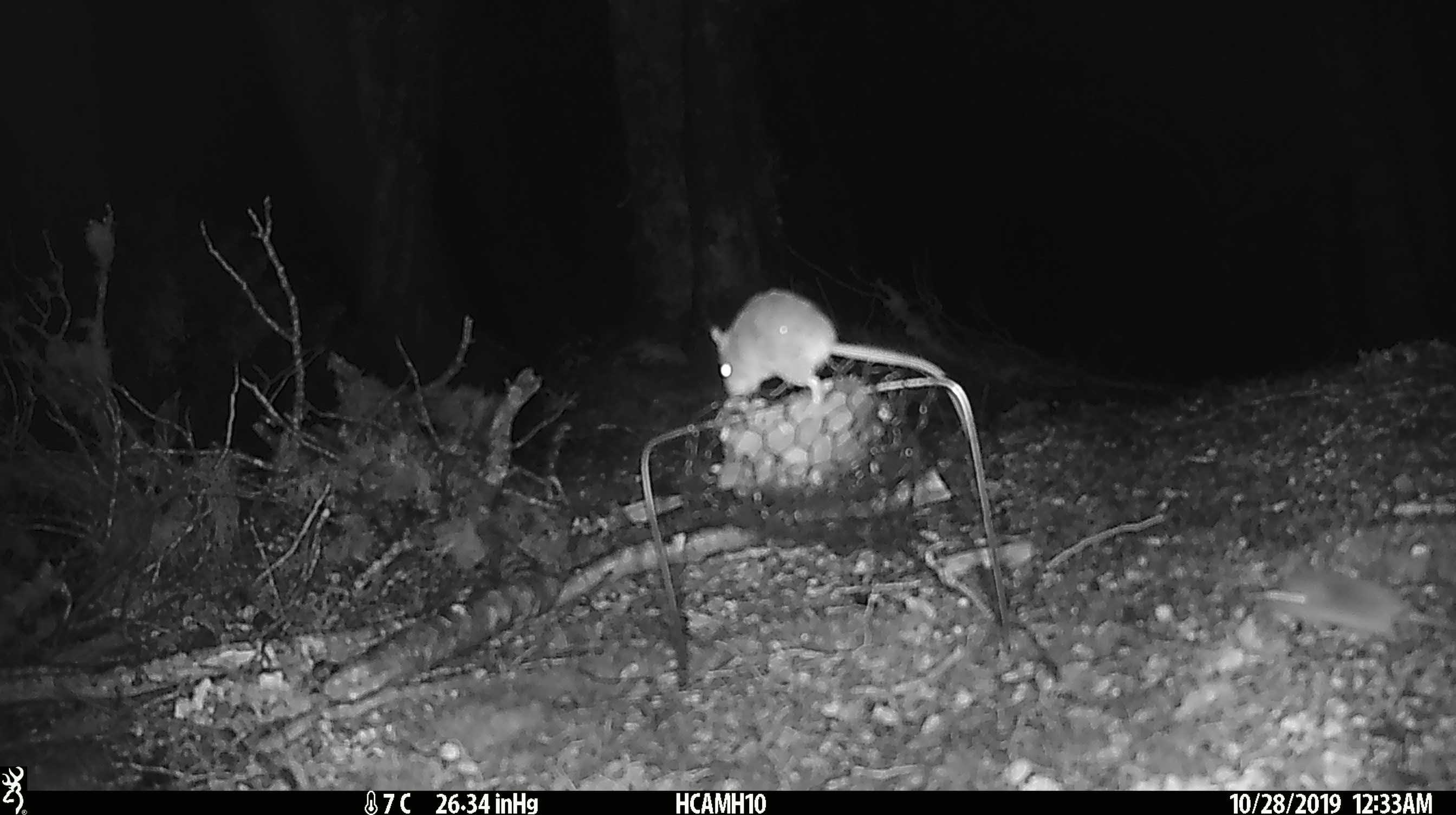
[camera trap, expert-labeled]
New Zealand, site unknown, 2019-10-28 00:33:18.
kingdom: Animalia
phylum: Chordata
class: Mammalia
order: Rodentia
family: Muridae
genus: Mus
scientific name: Mus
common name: mouse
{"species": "mouse (Mus)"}